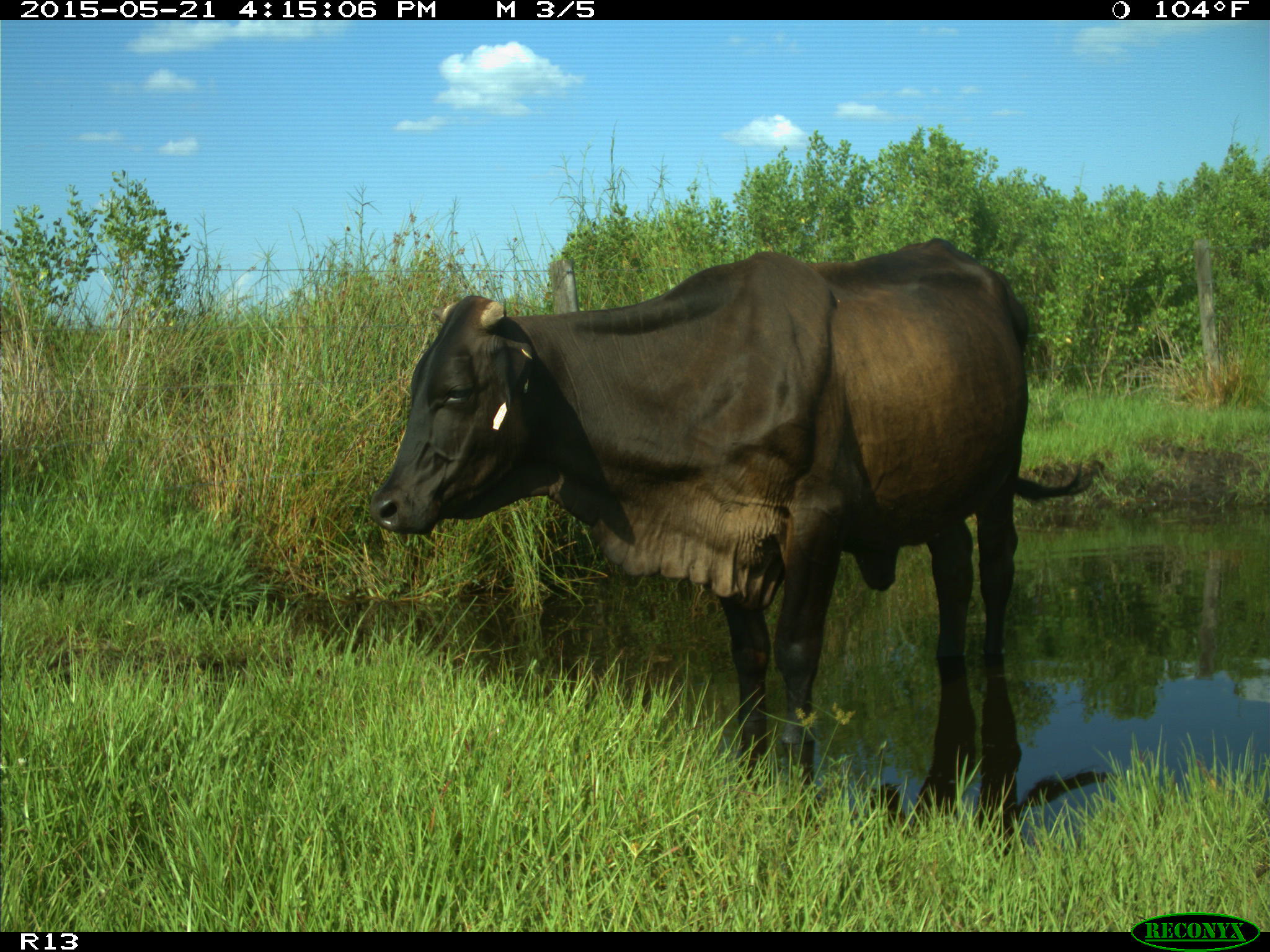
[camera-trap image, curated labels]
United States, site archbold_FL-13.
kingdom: Animalia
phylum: Chordata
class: Mammalia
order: Artiodactyla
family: Bovidae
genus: Bos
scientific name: Bos taurus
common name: domestic cow